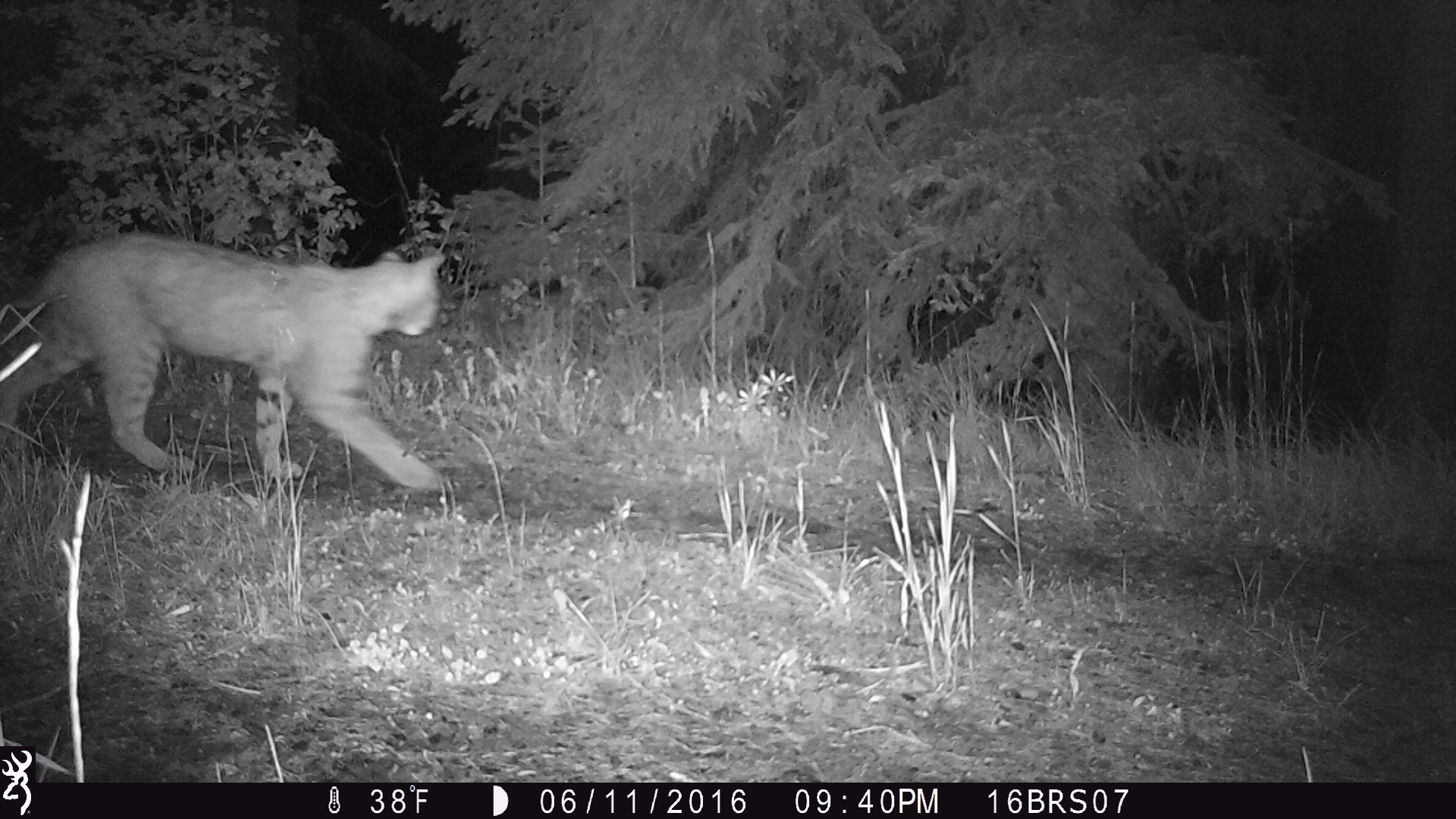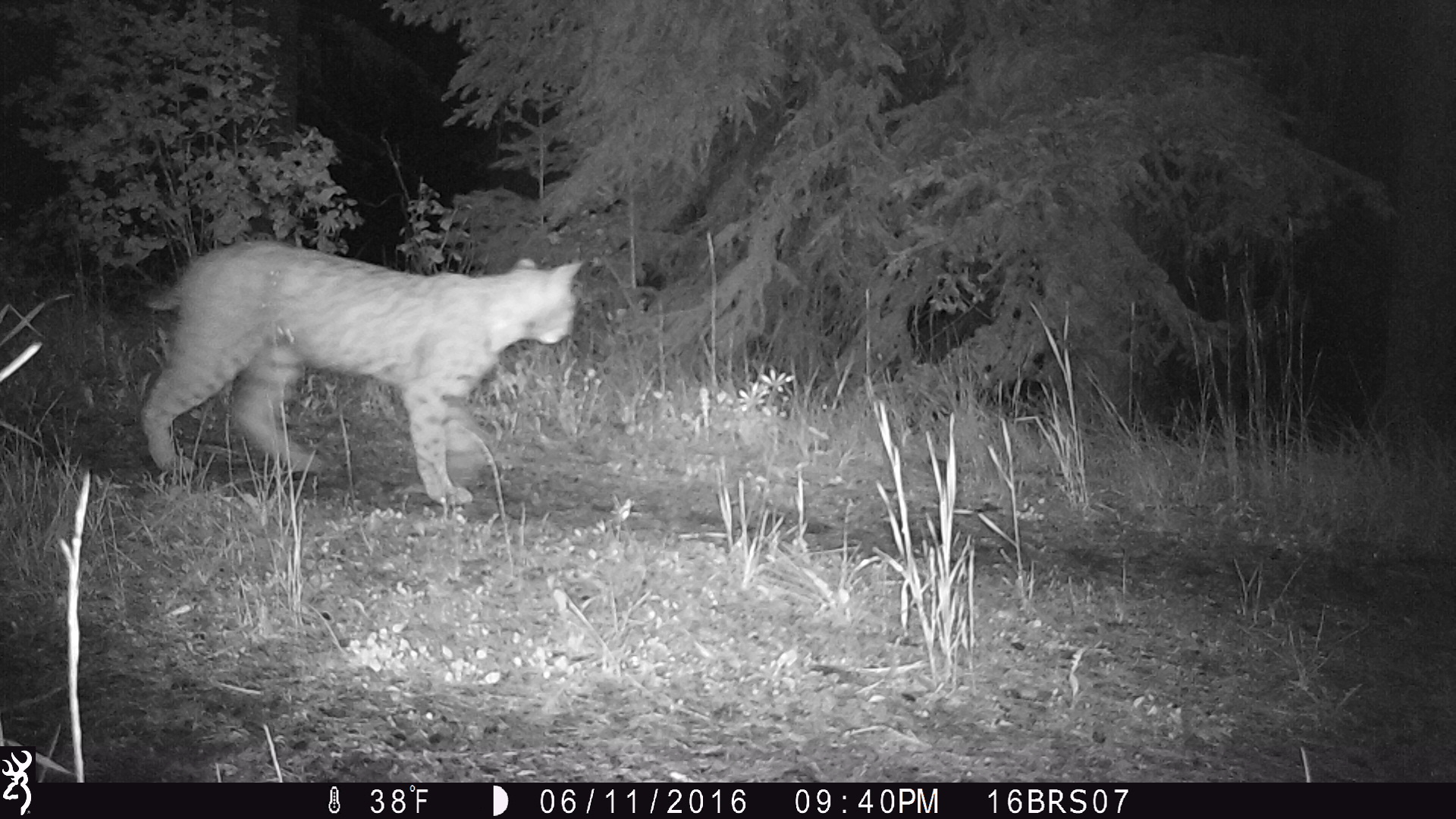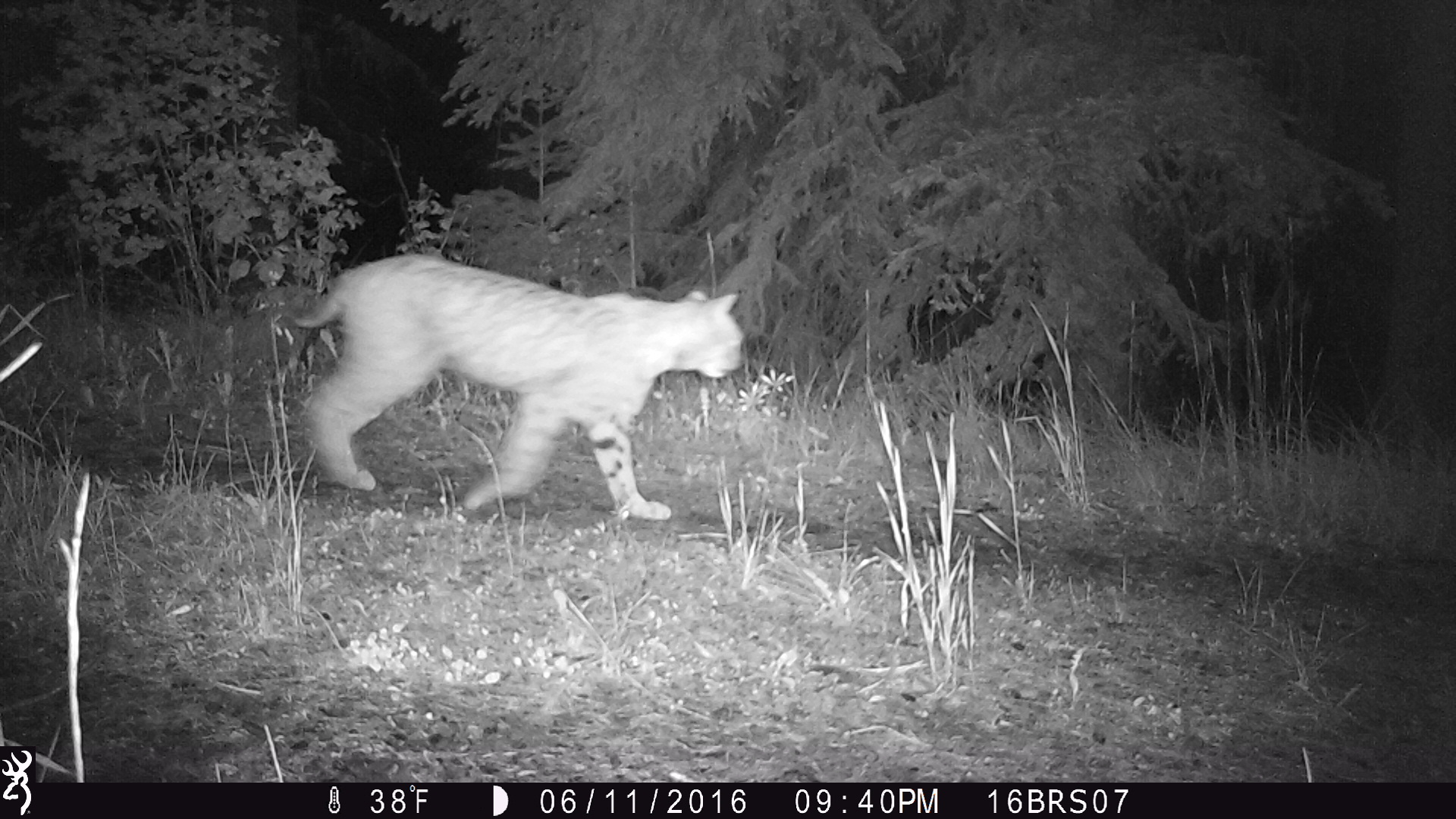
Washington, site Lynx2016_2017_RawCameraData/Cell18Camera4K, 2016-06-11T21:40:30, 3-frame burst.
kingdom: Animalia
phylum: Chordata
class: Mammalia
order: Carnivora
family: Felidae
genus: Lynx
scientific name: Lynx rufus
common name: bobcat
Lynx rufus (bobcat). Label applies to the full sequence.